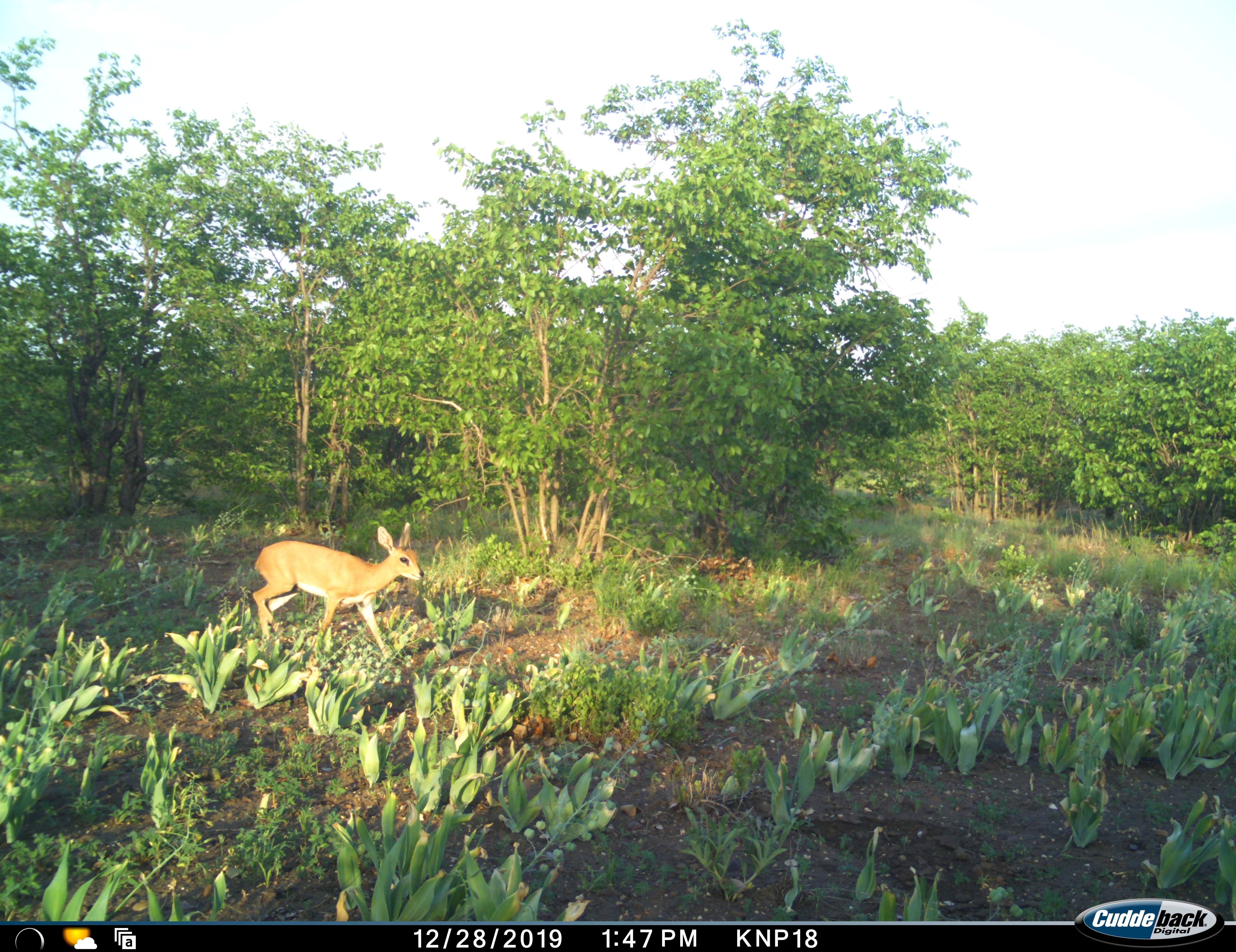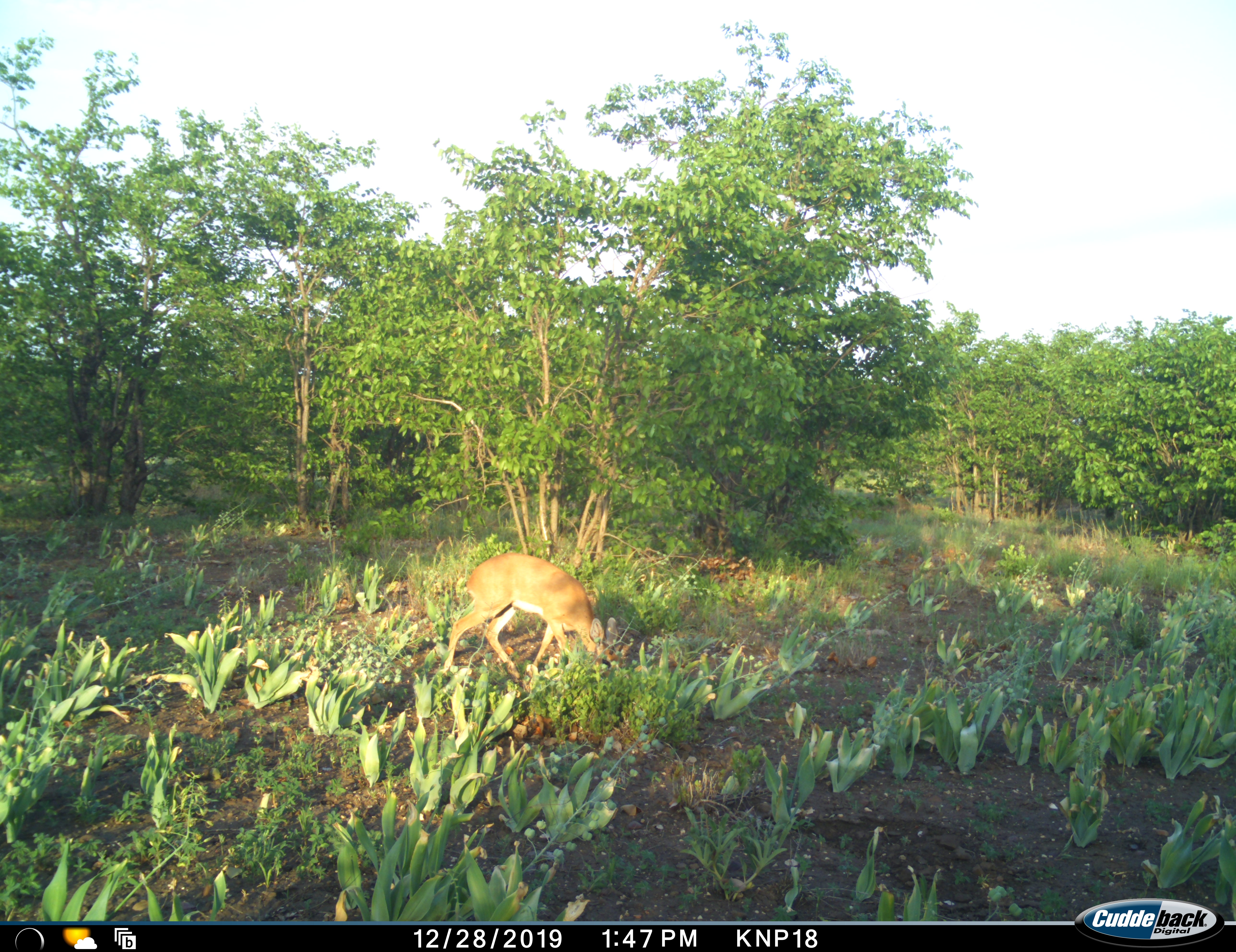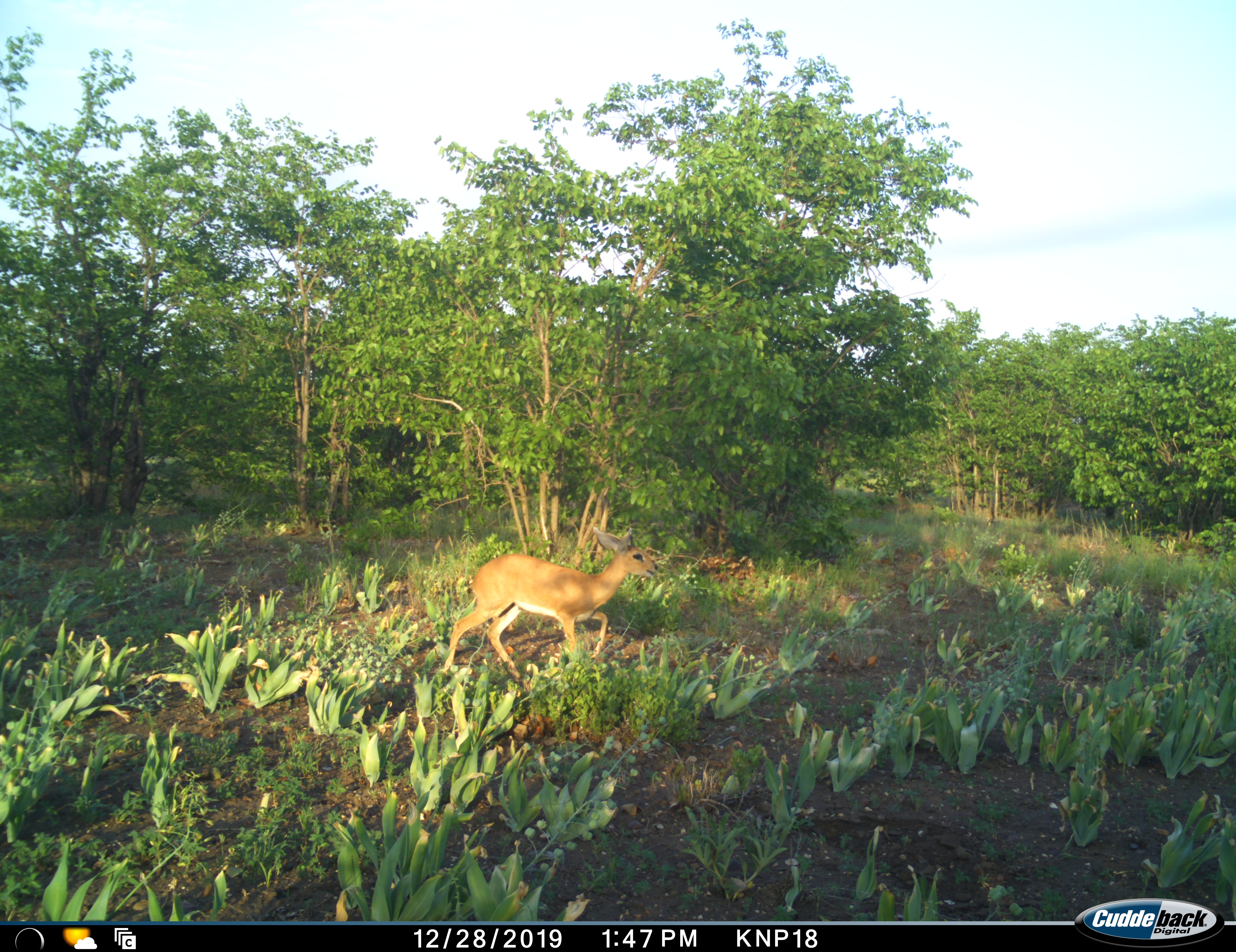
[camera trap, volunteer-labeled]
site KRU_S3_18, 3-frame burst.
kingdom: Animalia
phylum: Chordata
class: Mammalia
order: Artiodactyla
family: Bovidae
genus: Raphicerus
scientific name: Raphicerus campestris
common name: steenbok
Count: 1.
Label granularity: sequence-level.